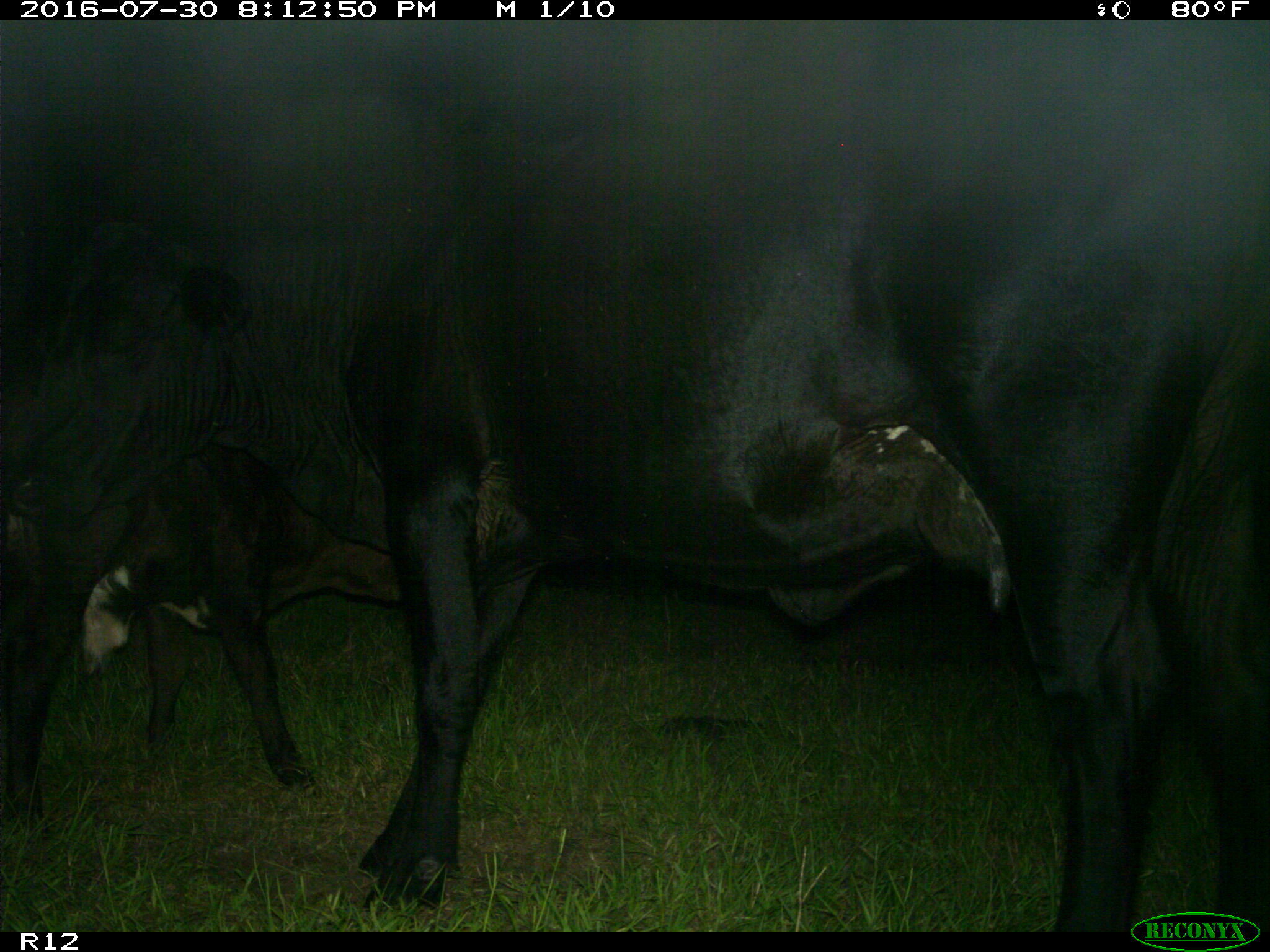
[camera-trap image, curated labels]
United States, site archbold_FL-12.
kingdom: Animalia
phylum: Chordata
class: Mammalia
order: Artiodactyla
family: Bovidae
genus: Bos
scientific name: Bos taurus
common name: domestic cow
Bos taurus (domestic cow).